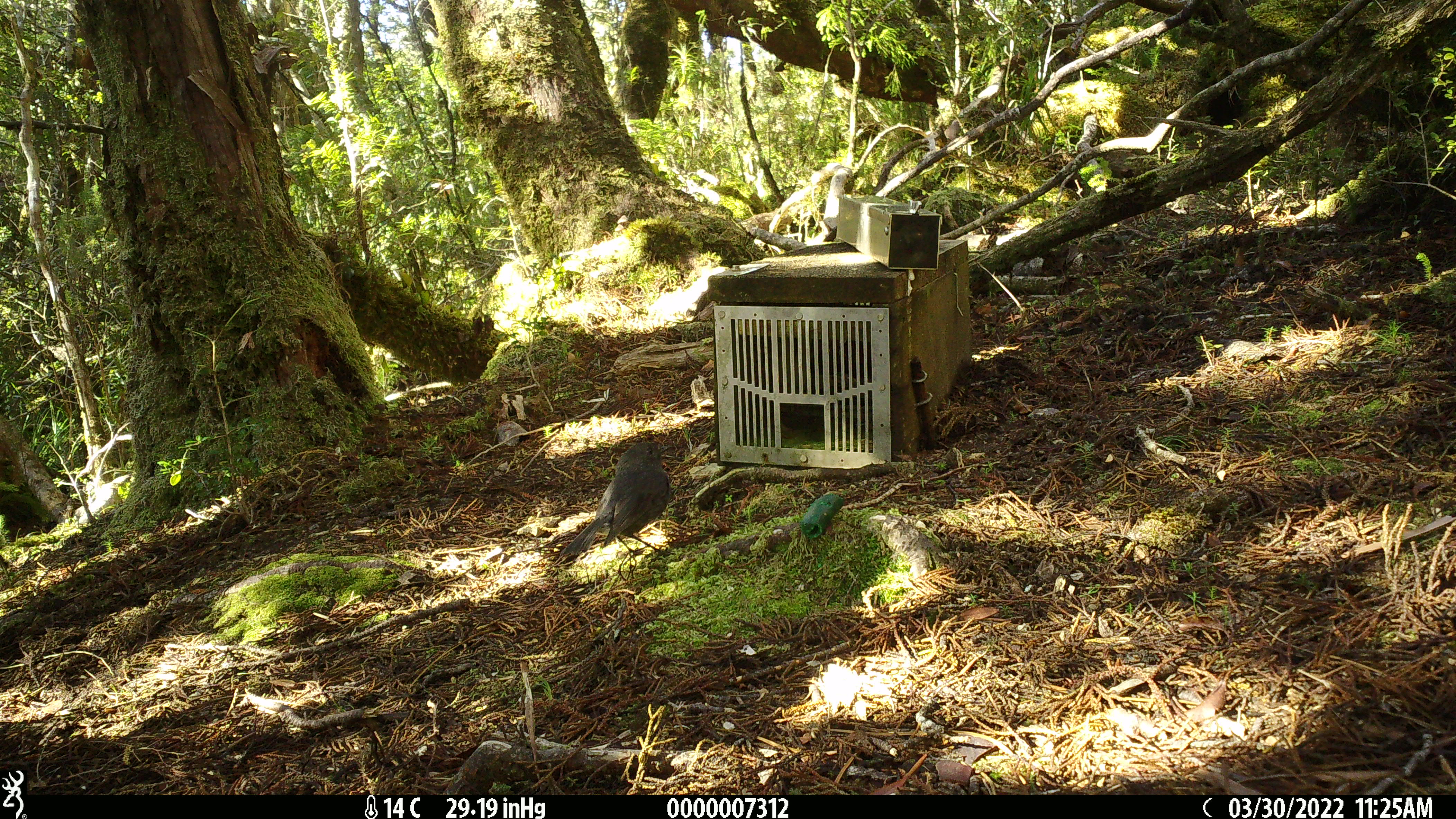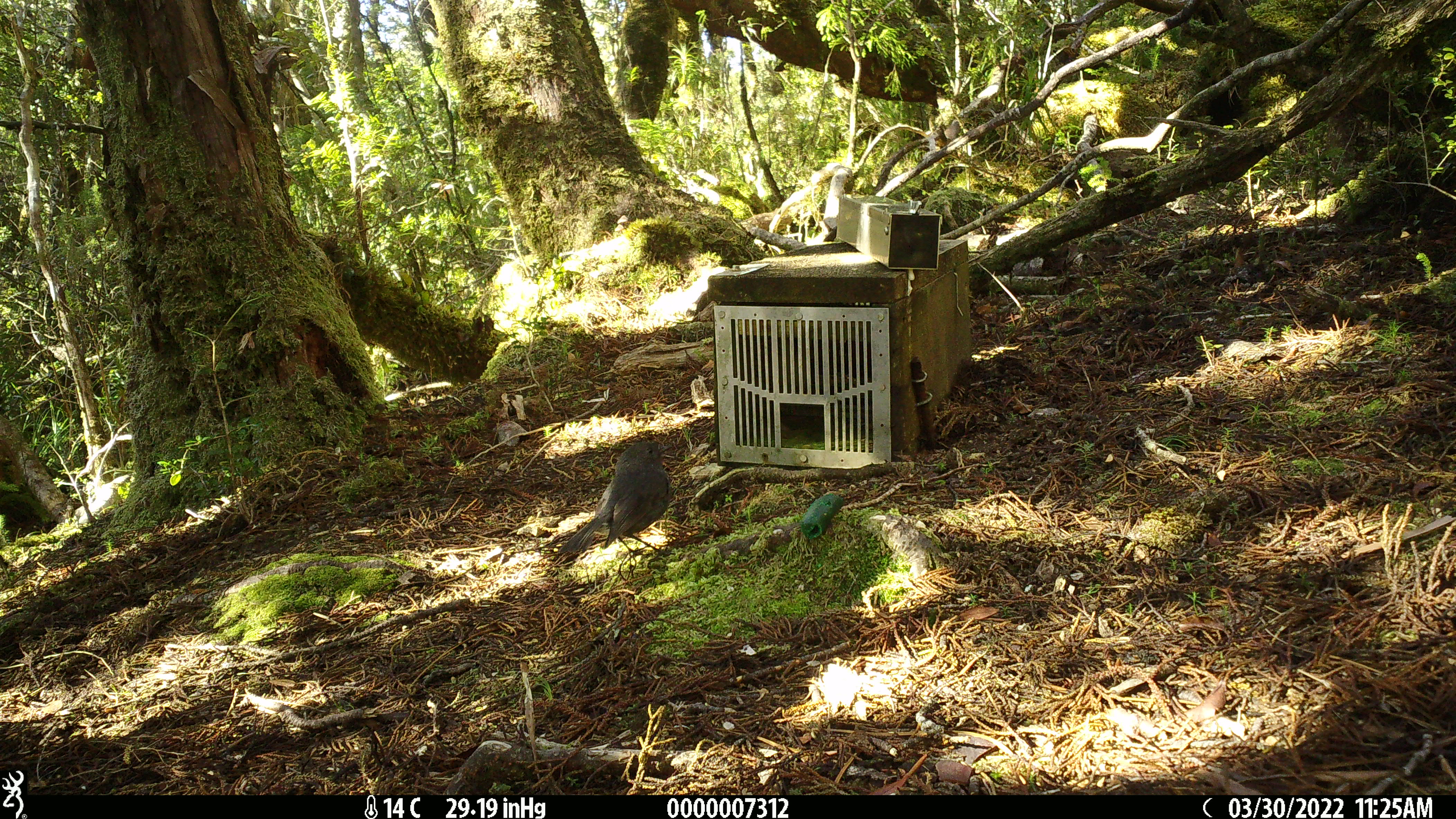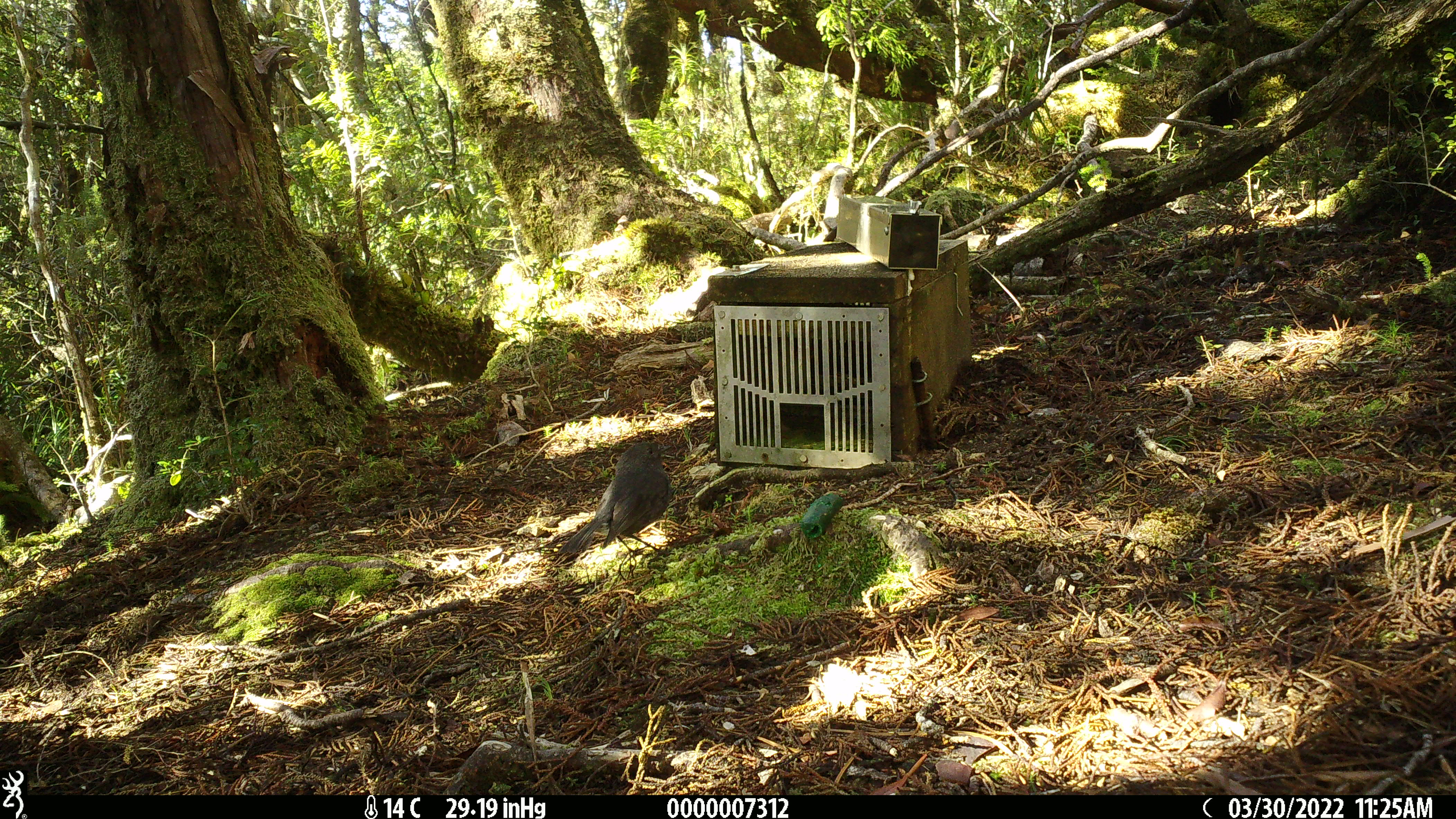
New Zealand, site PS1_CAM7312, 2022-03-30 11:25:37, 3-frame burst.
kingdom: Animalia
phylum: Chordata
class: Aves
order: Passeriformes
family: Petroicidae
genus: Petroica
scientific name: Petroica australis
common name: new zealand robin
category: robin